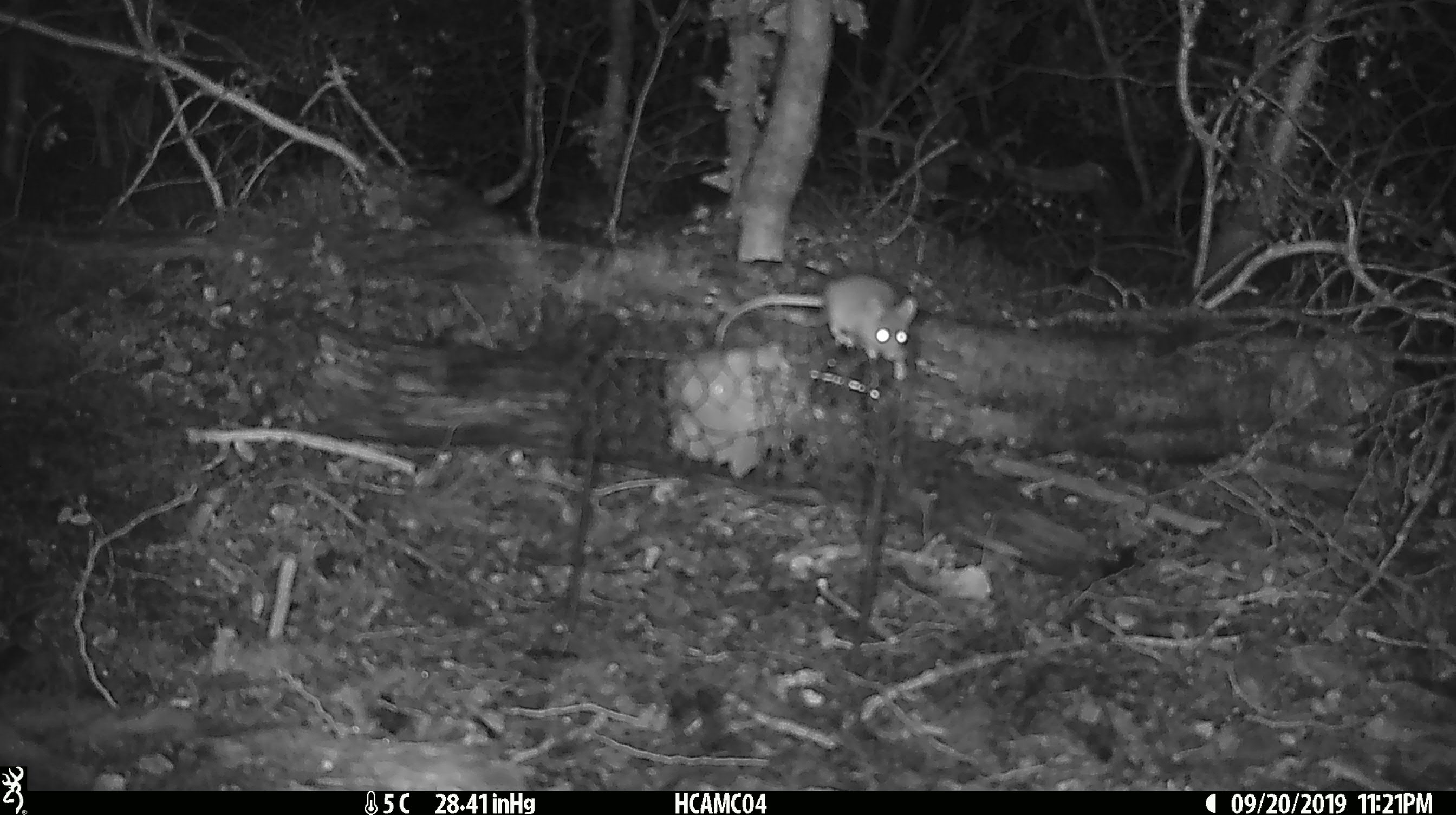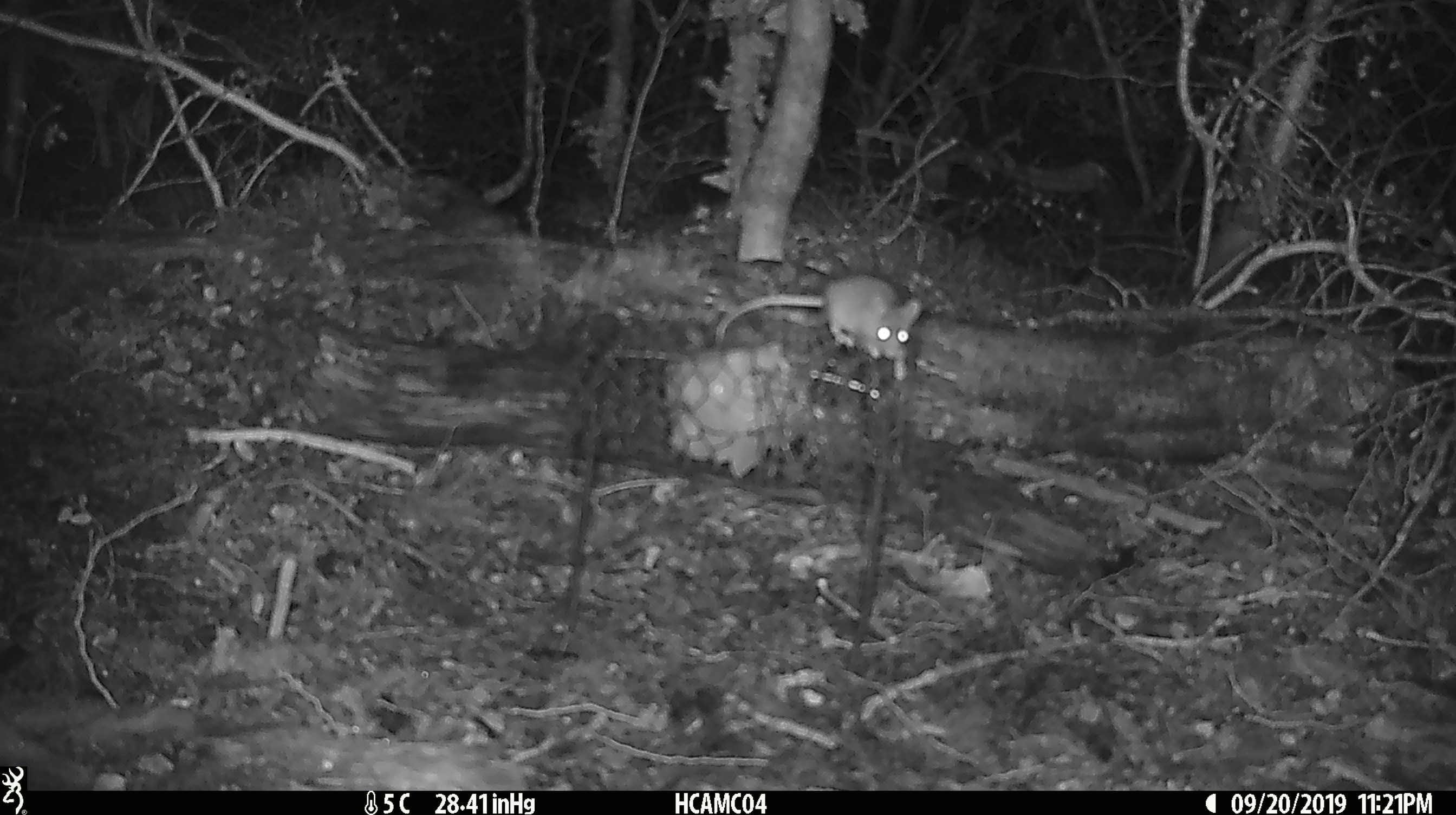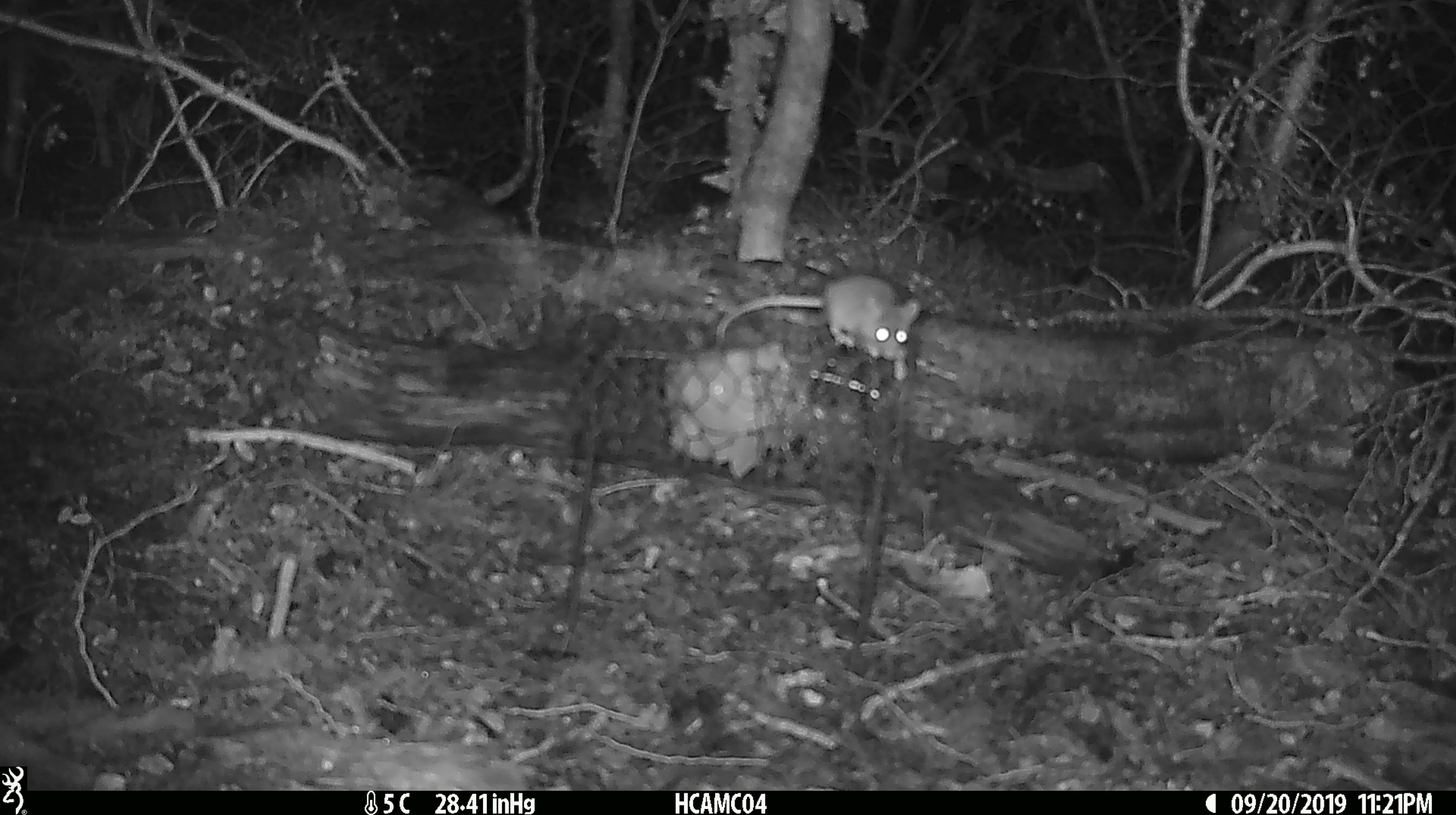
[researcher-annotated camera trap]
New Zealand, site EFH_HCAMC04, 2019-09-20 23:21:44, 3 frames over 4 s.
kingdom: Animalia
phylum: Chordata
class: Mammalia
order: Rodentia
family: Muridae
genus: Mus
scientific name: Mus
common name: mouse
Mouse (Mus).